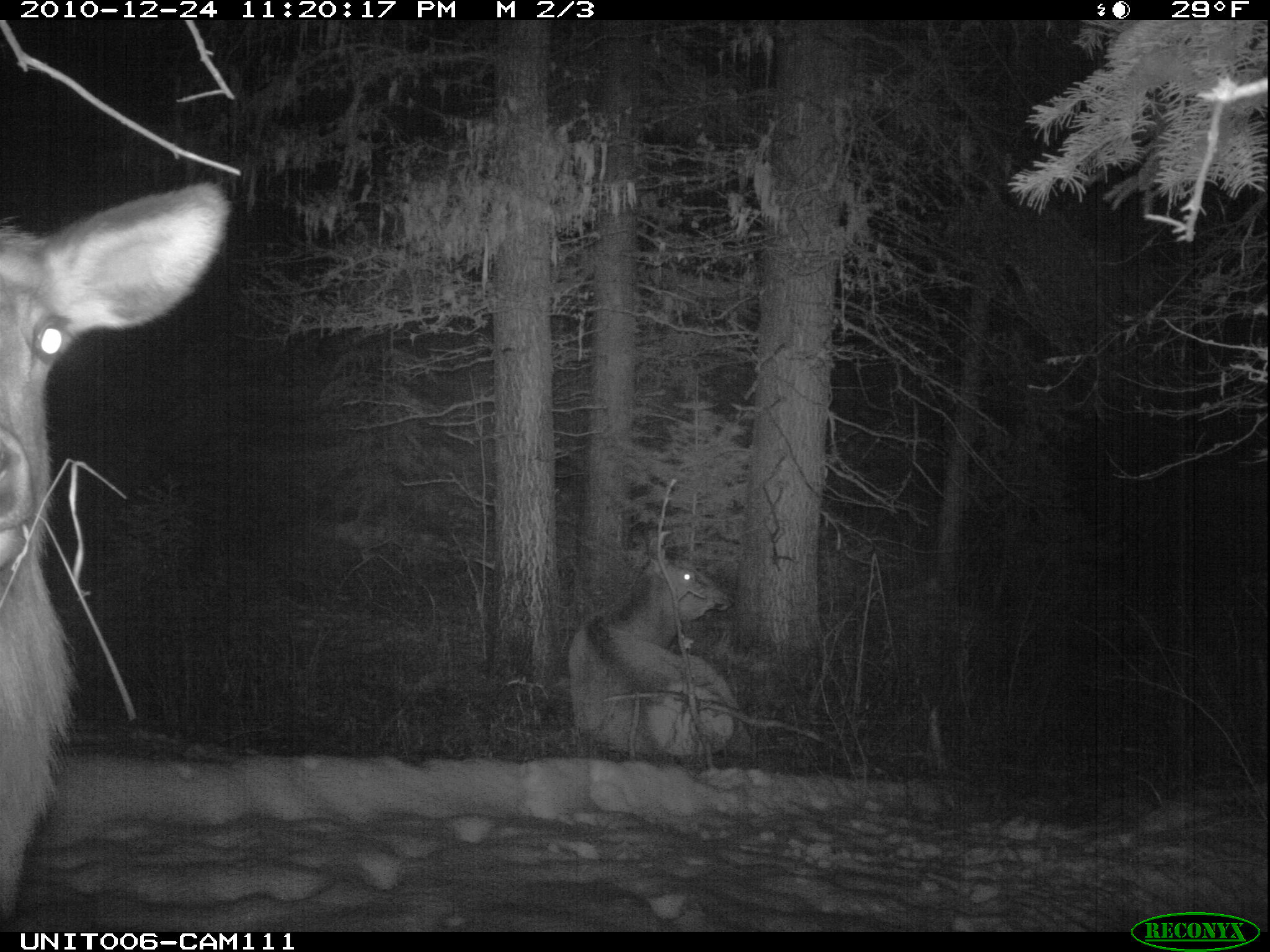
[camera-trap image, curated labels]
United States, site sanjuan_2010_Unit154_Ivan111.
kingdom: Animalia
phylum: Chordata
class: Mammalia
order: Artiodactyla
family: Cervidae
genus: Cervus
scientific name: Cervus elaphus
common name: red deer